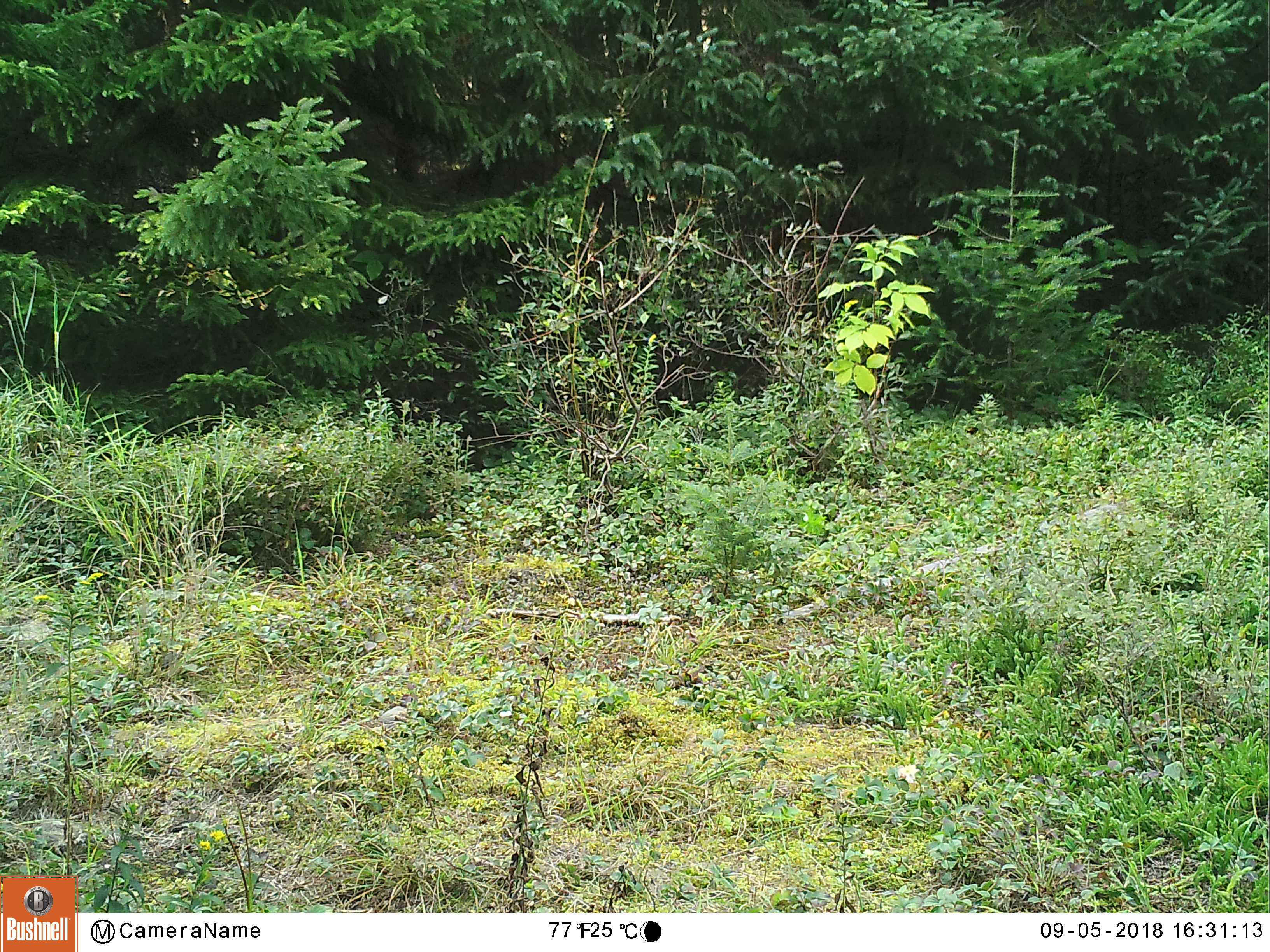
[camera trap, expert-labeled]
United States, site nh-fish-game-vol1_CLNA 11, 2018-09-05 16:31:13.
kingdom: Animalia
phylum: Chordata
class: Mammalia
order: Carnivora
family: Canidae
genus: Canis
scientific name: Canis latrans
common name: coyote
Coyote (Canis latrans).